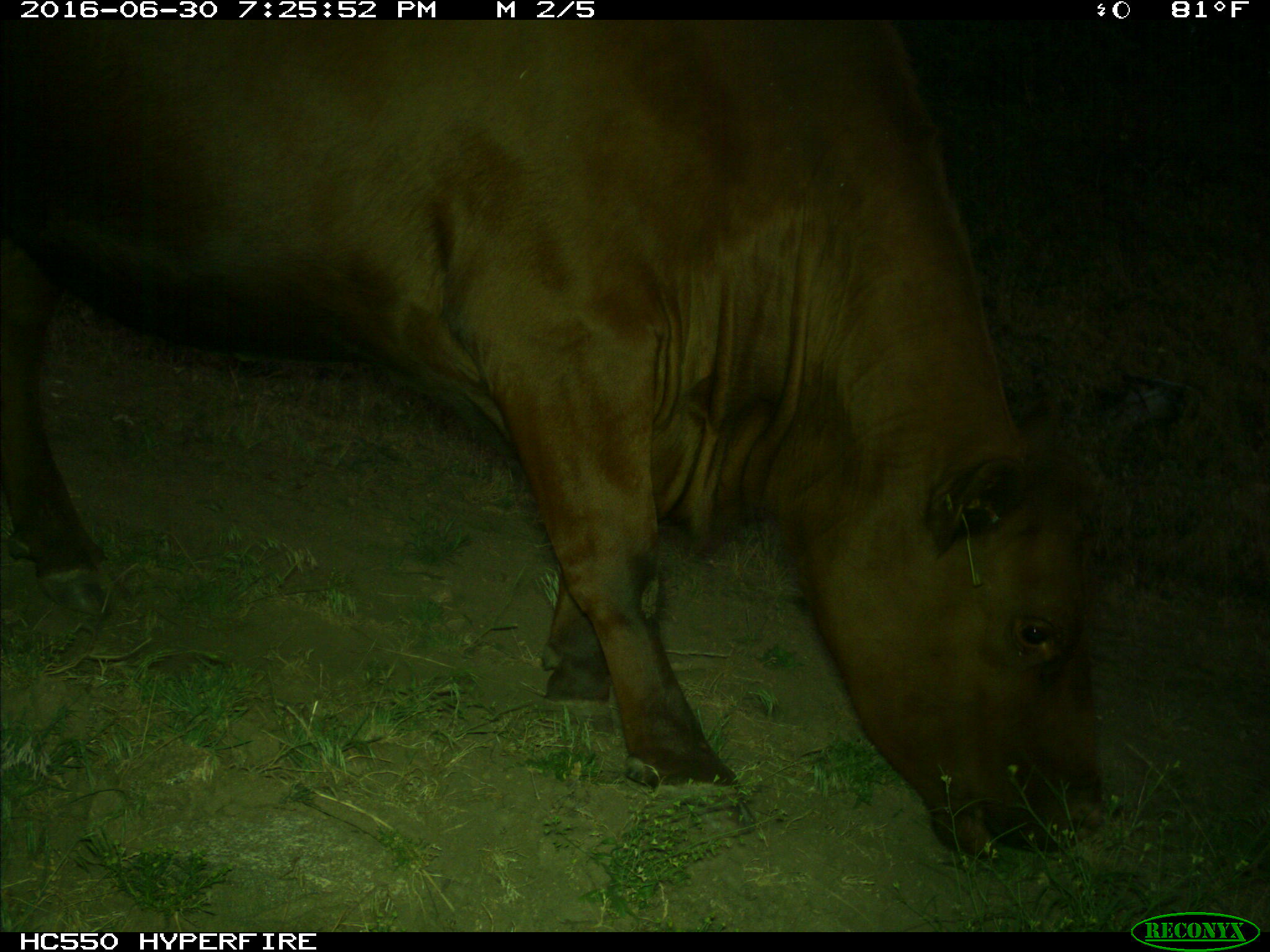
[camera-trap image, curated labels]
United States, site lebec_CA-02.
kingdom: Animalia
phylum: Chordata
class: Mammalia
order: Artiodactyla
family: Bovidae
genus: Bos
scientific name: Bos taurus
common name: domestic cow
Bos taurus (domestic cow).